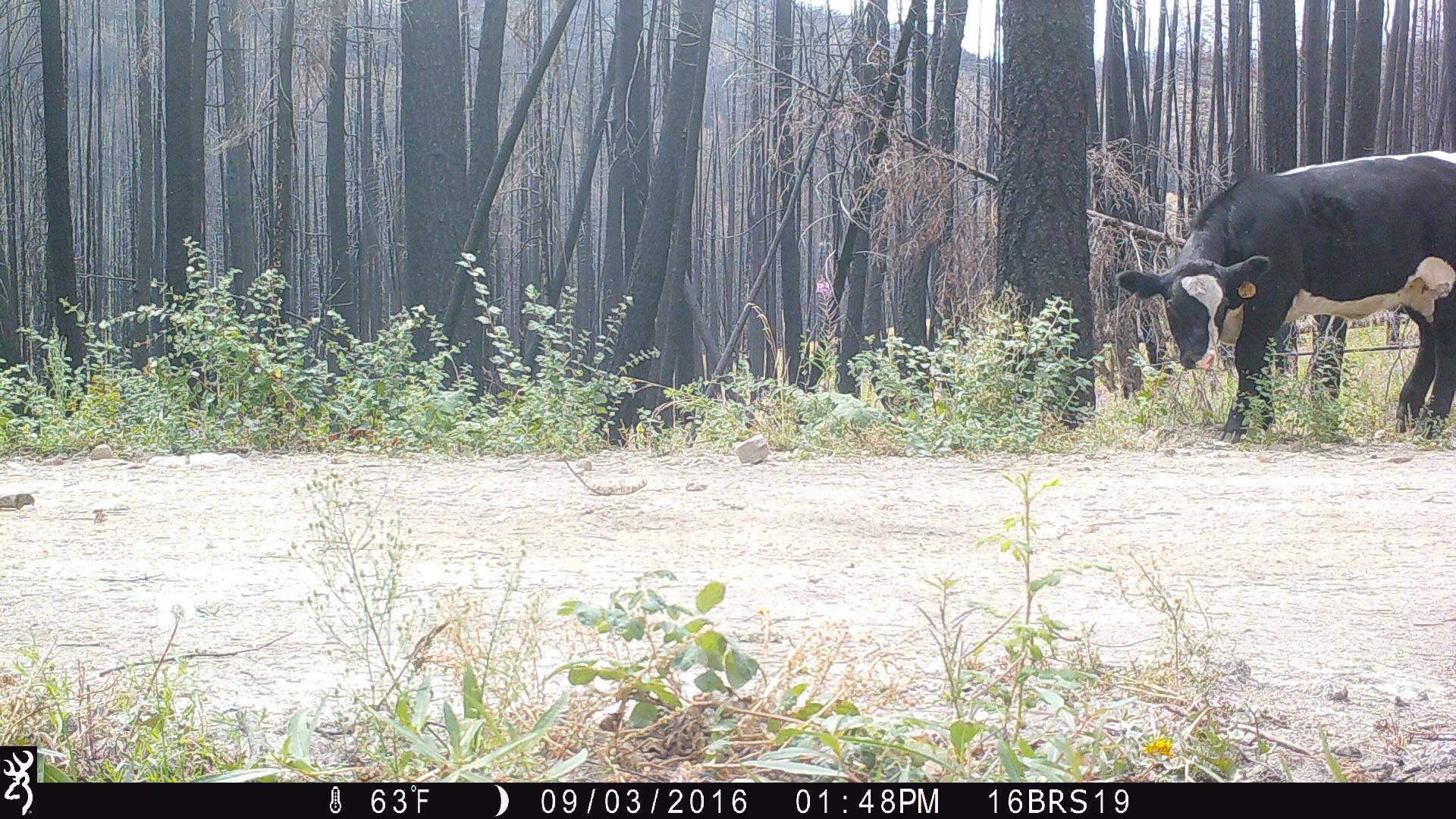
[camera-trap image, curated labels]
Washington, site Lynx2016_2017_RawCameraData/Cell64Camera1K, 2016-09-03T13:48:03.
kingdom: Animalia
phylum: Chordata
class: Mammalia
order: Artiodactyla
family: Bovidae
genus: Bos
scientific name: Bos taurus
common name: domestic cattle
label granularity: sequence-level